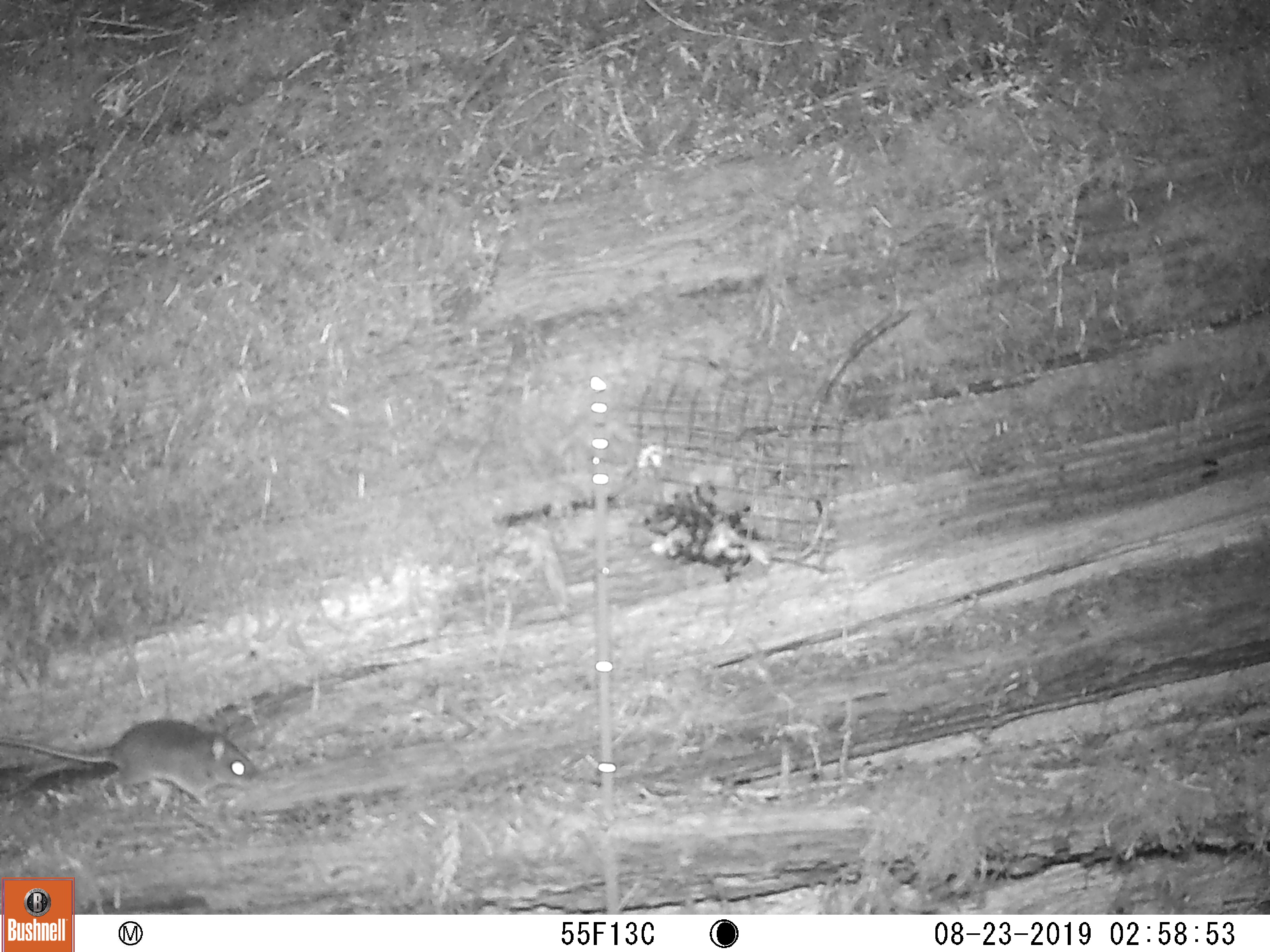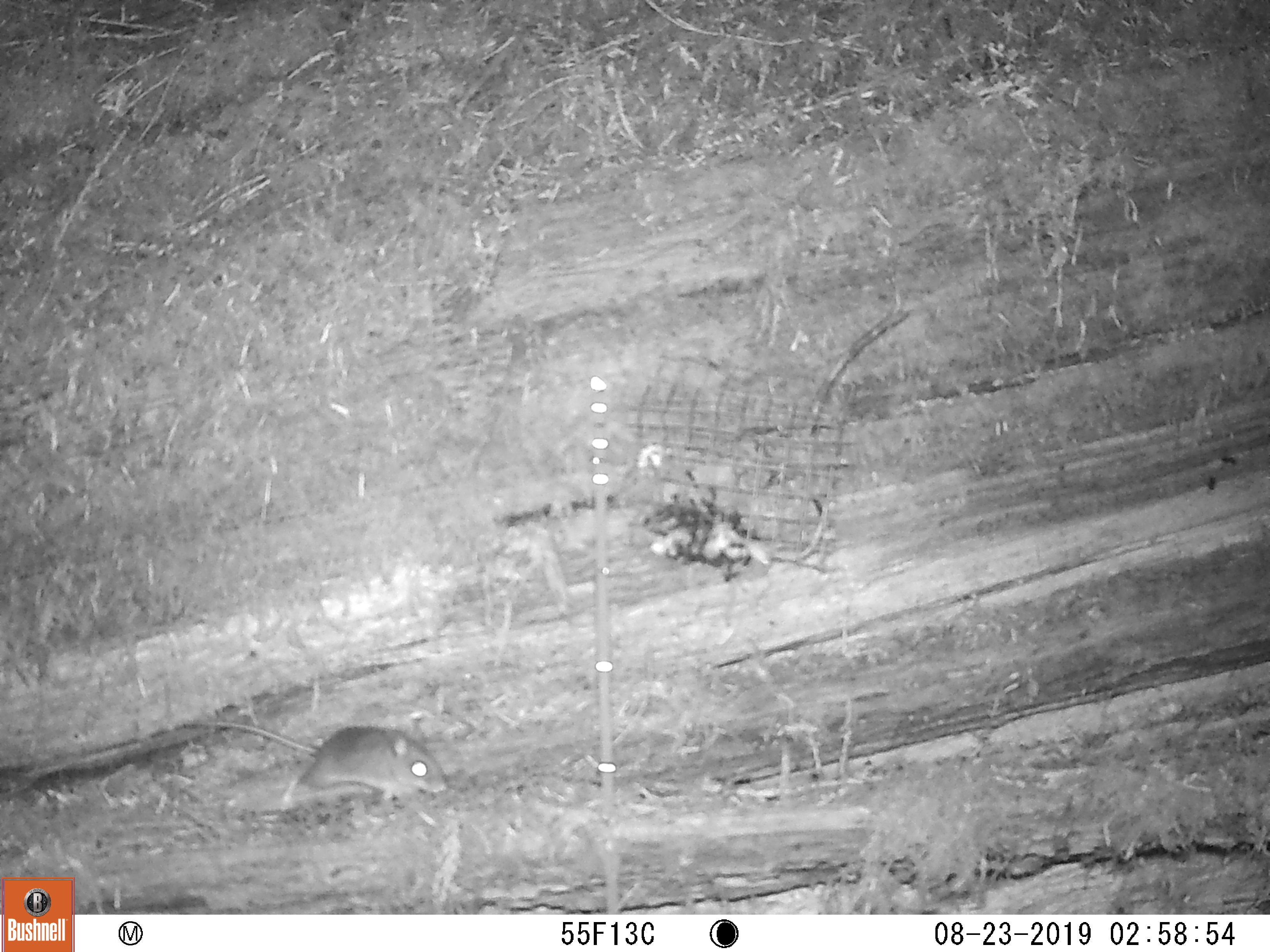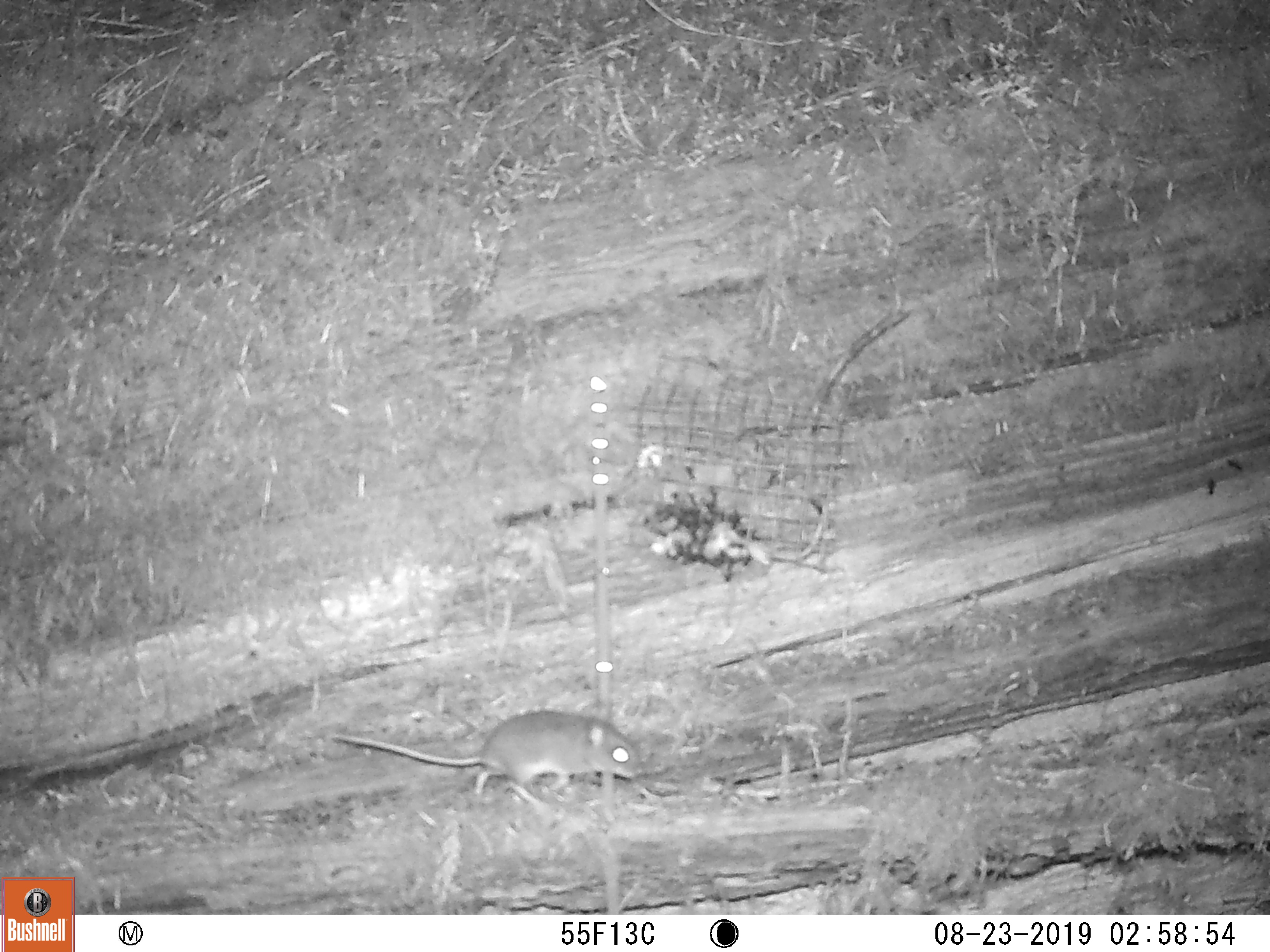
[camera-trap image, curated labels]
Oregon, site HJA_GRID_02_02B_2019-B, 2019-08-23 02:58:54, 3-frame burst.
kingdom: Animalia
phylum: Chordata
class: Mammalia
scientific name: Mammalia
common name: small mammal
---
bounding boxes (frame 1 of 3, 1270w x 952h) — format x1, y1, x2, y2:
small mammal: 3, 711, 304, 815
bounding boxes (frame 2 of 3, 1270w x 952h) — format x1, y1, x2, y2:
small mammal: 135, 705, 471, 823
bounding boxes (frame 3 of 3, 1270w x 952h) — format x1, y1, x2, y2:
small mammal: 305, 709, 656, 818